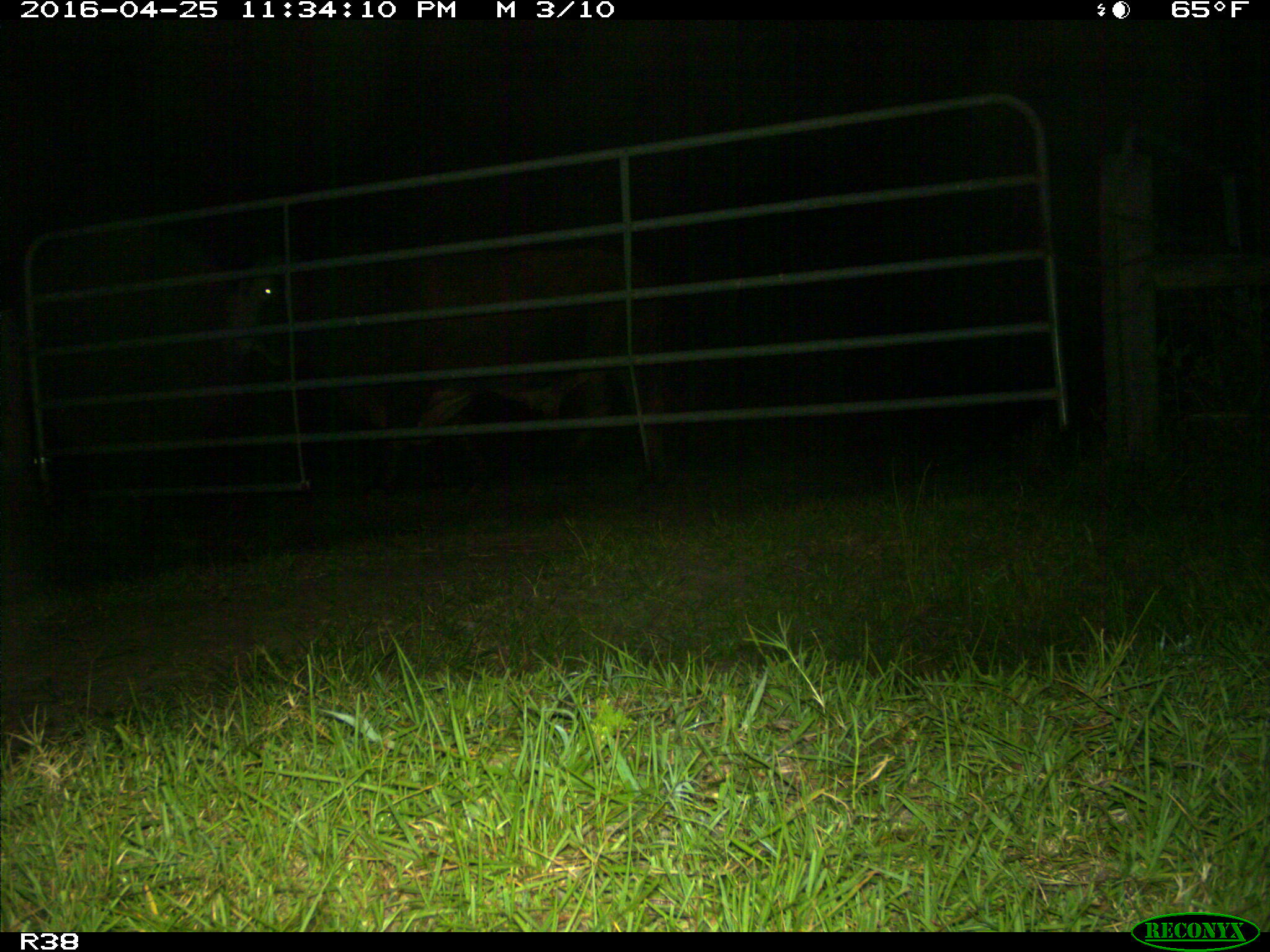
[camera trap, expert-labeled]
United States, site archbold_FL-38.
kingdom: Animalia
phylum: Chordata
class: Mammalia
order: Artiodactyla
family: Bovidae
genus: Bos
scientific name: Bos taurus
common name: domestic cow